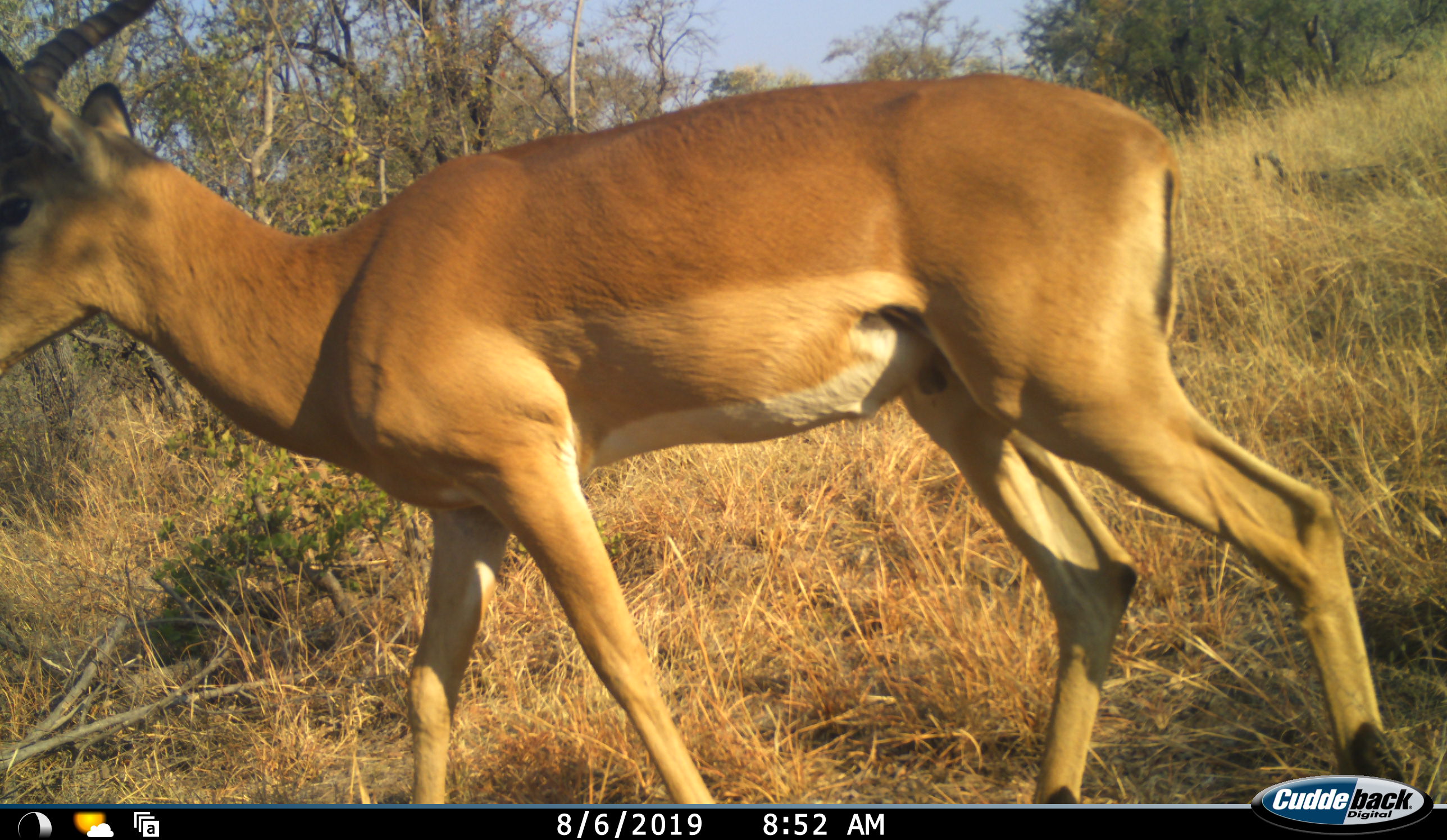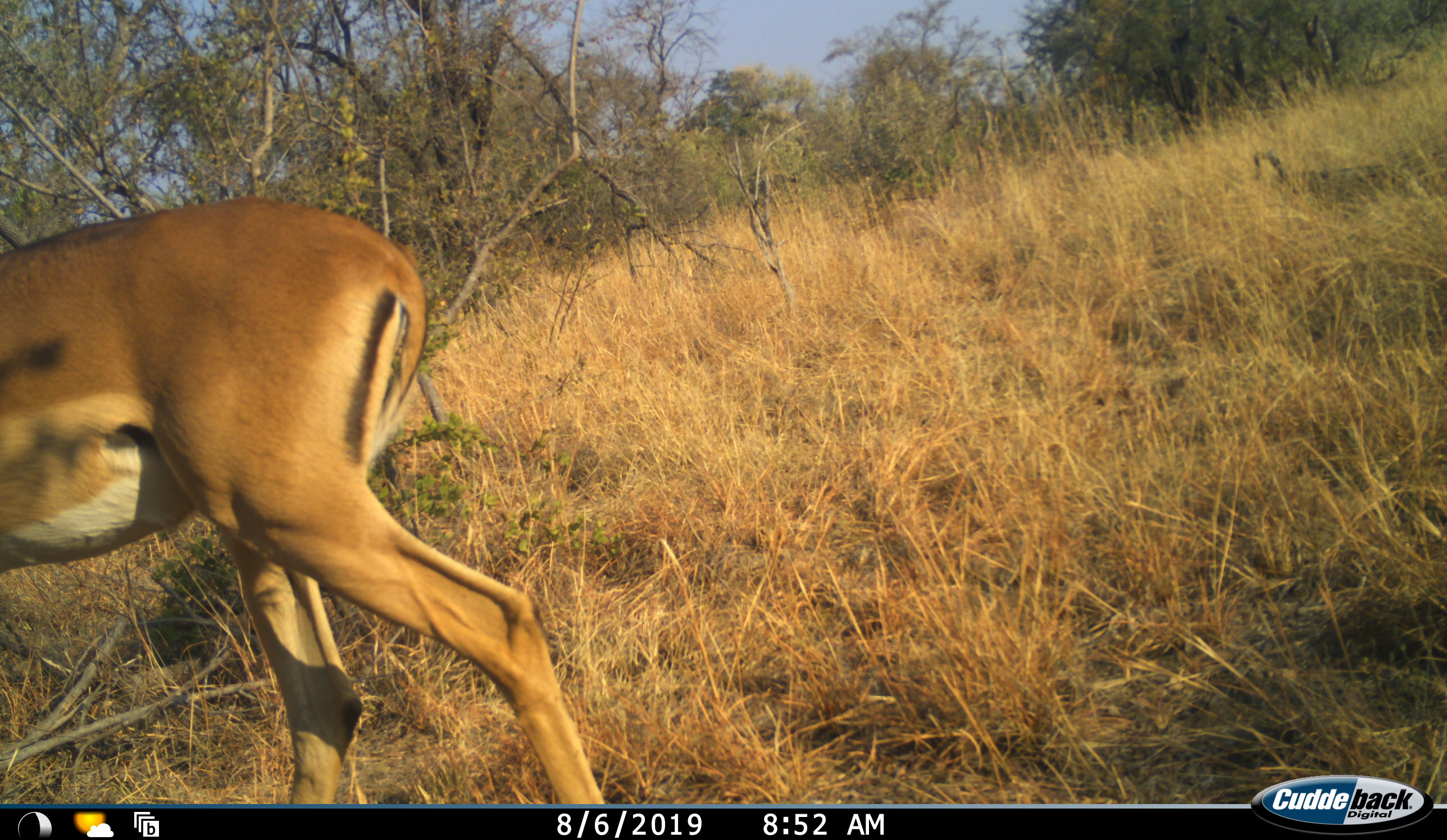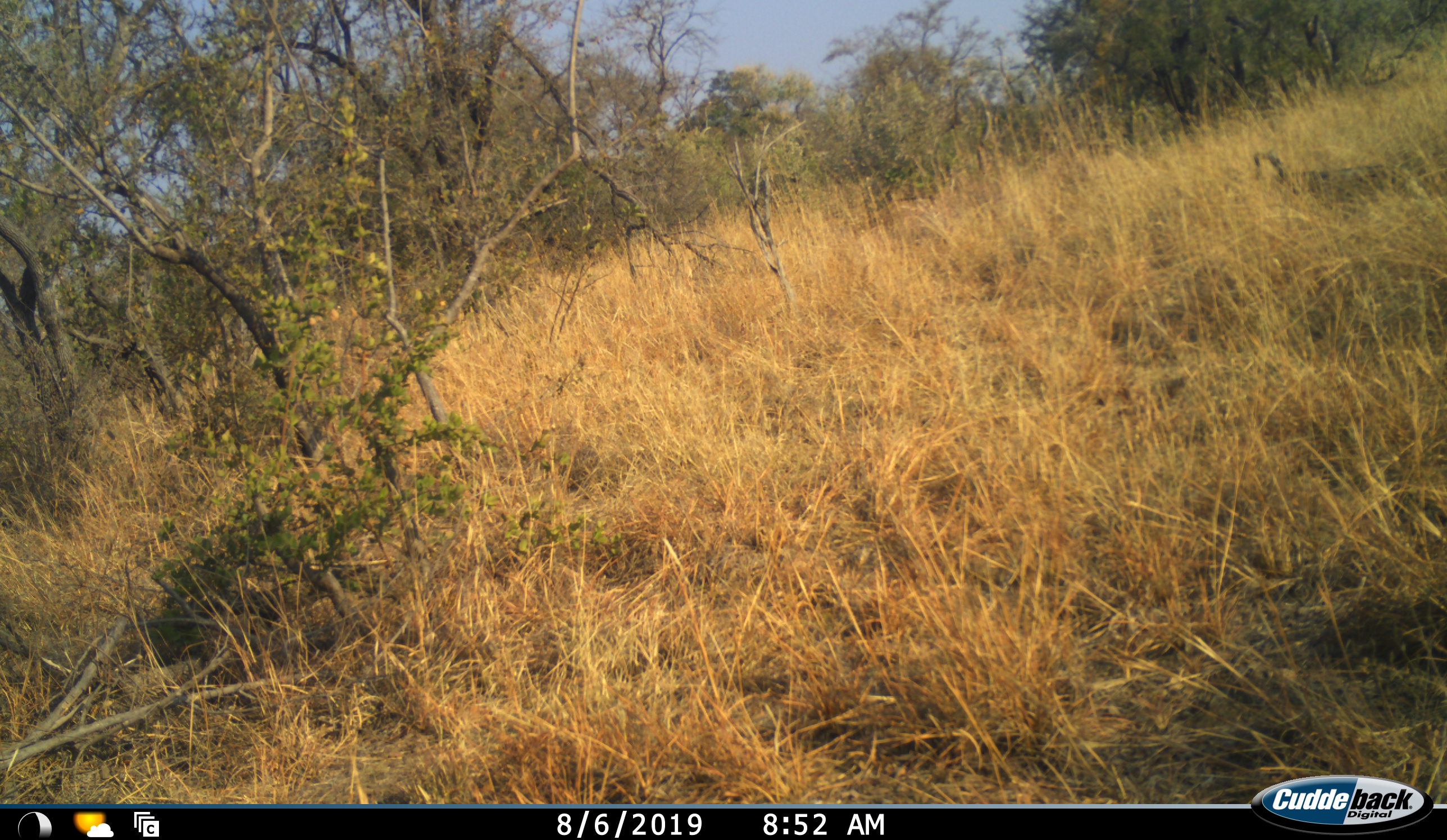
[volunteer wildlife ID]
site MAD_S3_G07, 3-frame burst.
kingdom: Animalia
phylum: Chordata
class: Mammalia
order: Artiodactyla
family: Bovidae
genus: Aepyceros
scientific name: Aepyceros melampus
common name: impala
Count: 1.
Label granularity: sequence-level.